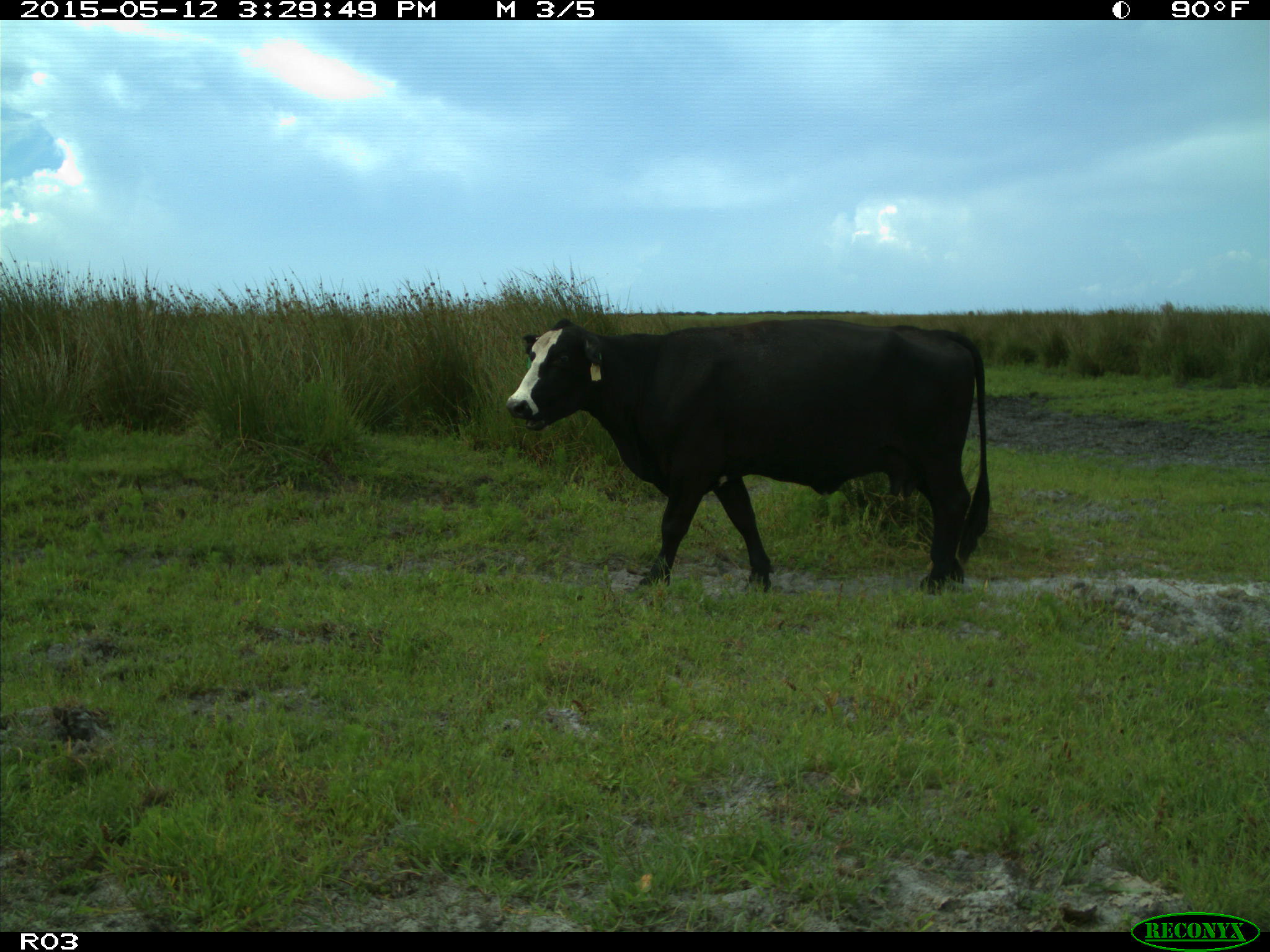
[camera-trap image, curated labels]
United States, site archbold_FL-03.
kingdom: Animalia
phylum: Chordata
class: Mammalia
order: Artiodactyla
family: Bovidae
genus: Bos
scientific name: Bos taurus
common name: domestic cow